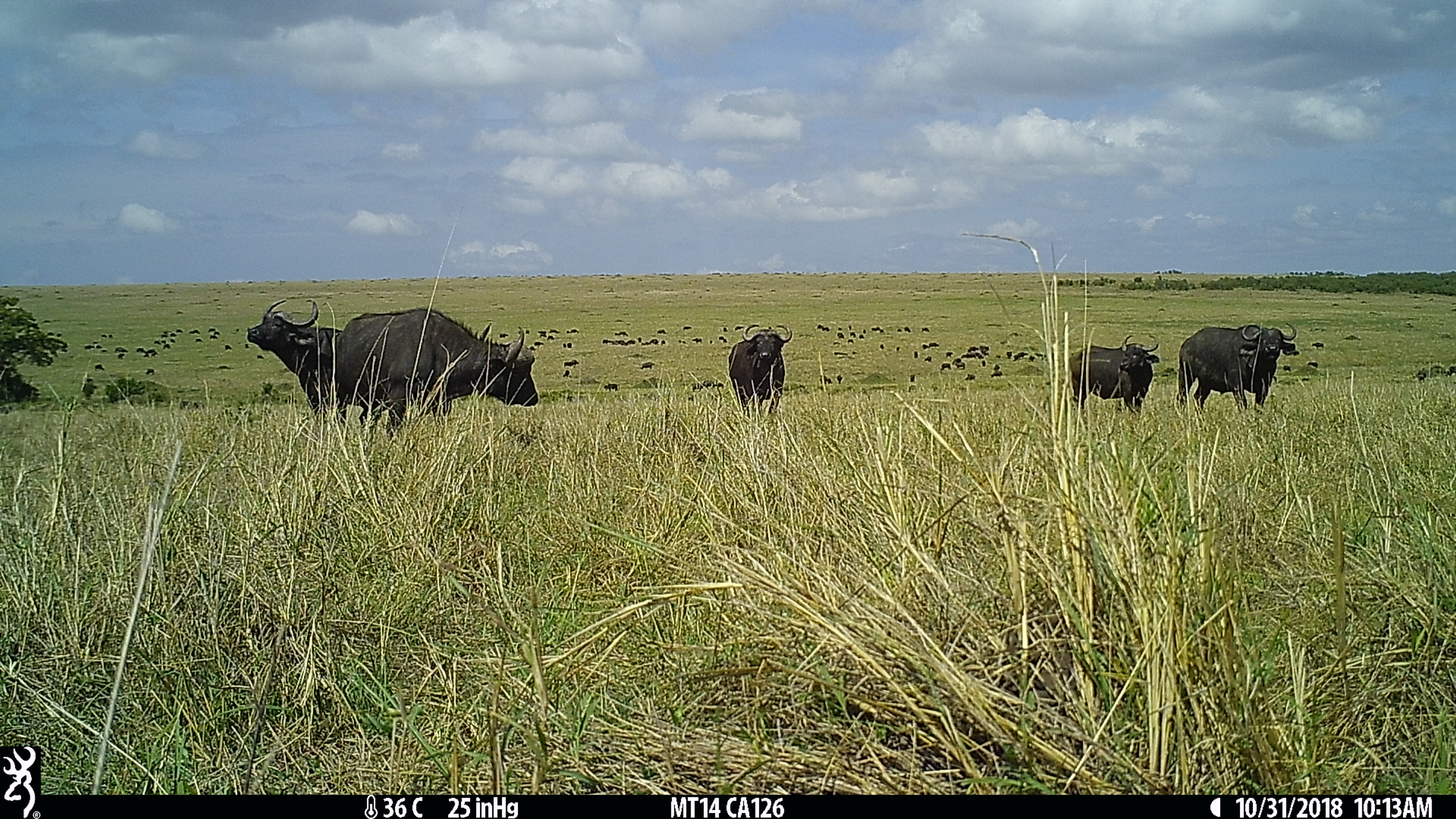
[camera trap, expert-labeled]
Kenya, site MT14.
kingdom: Animalia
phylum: Chordata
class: Mammalia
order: Artiodactyla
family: Bovidae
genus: Syncerus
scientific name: Syncerus caffer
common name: buffalo